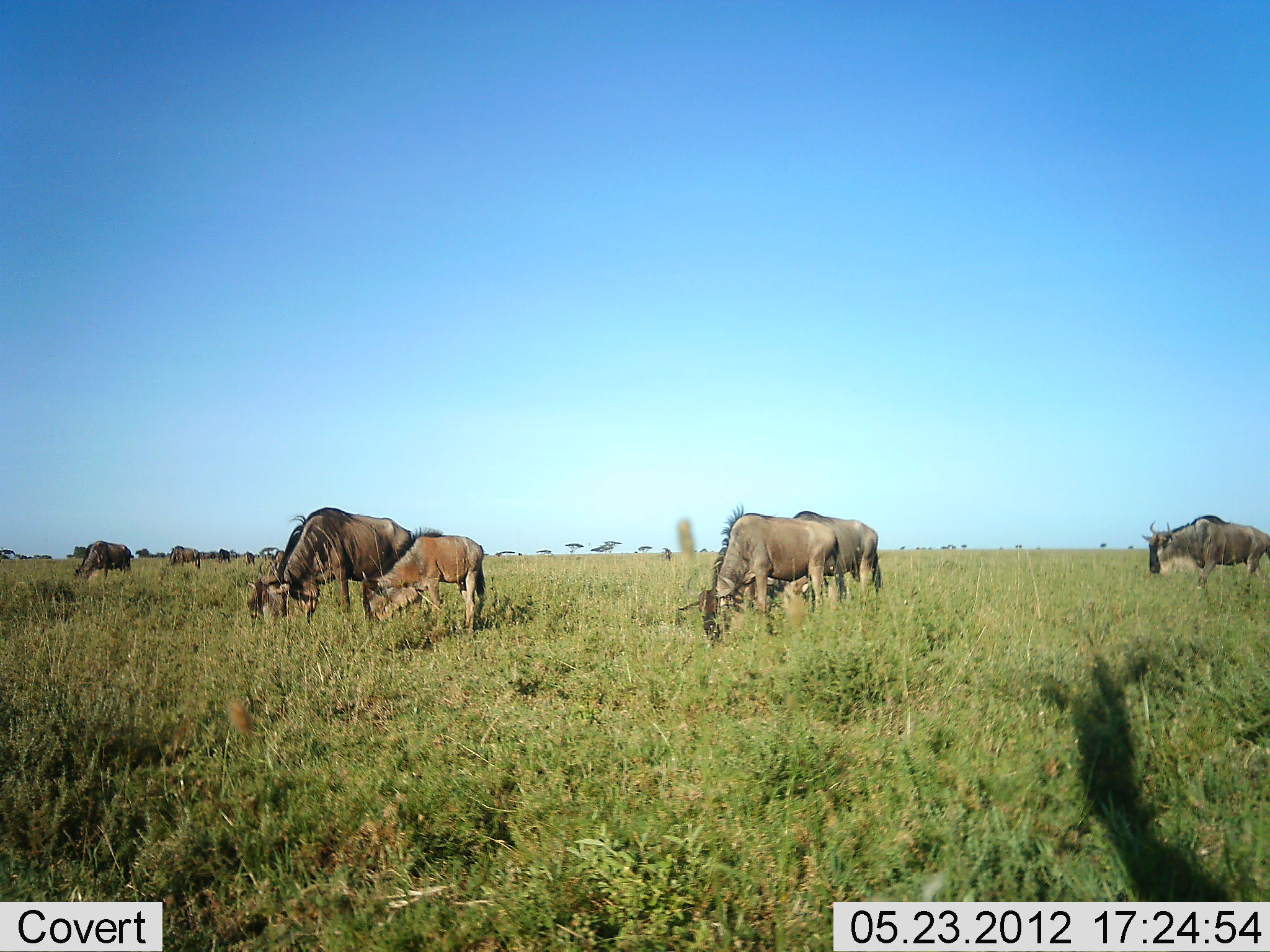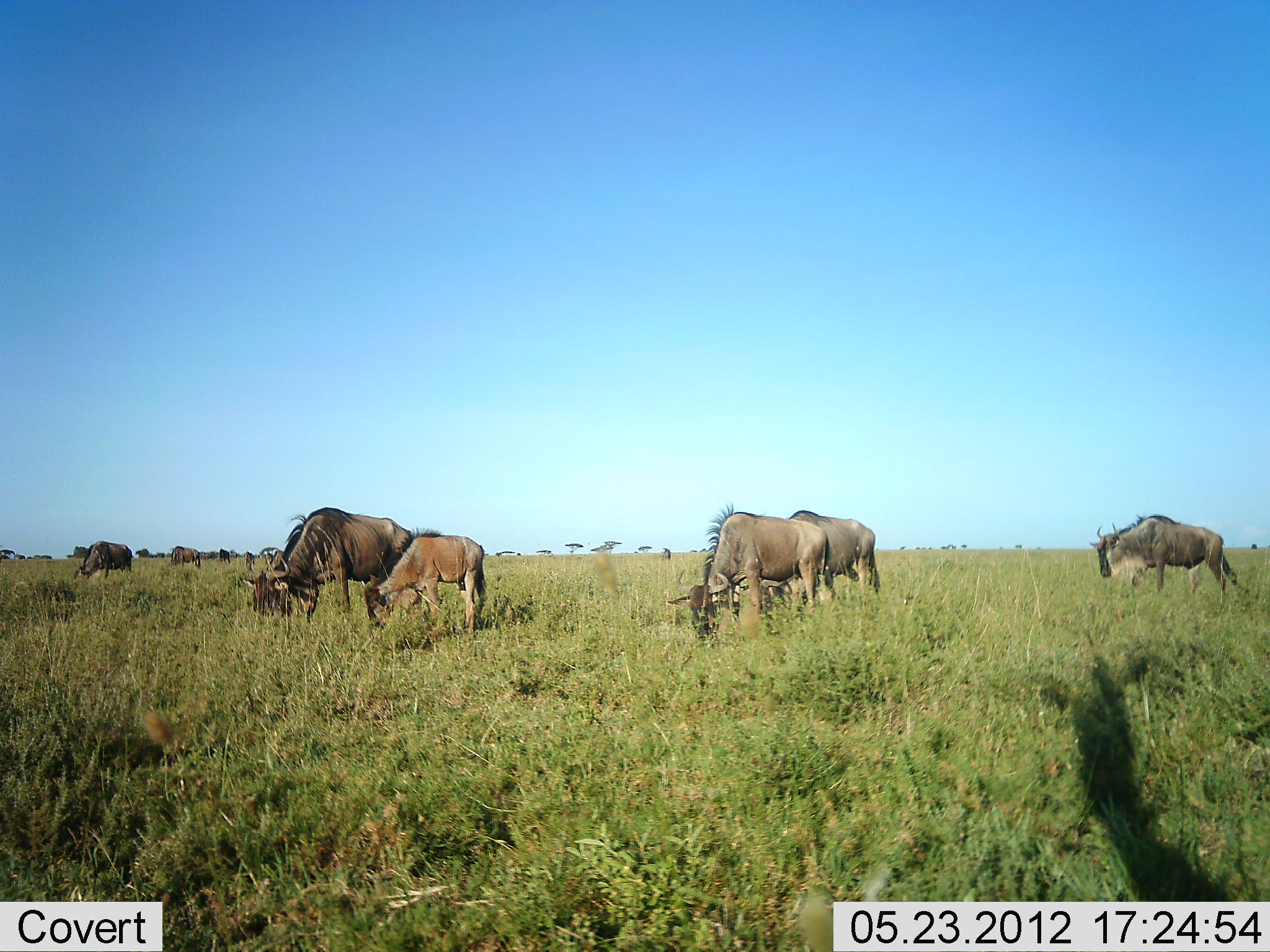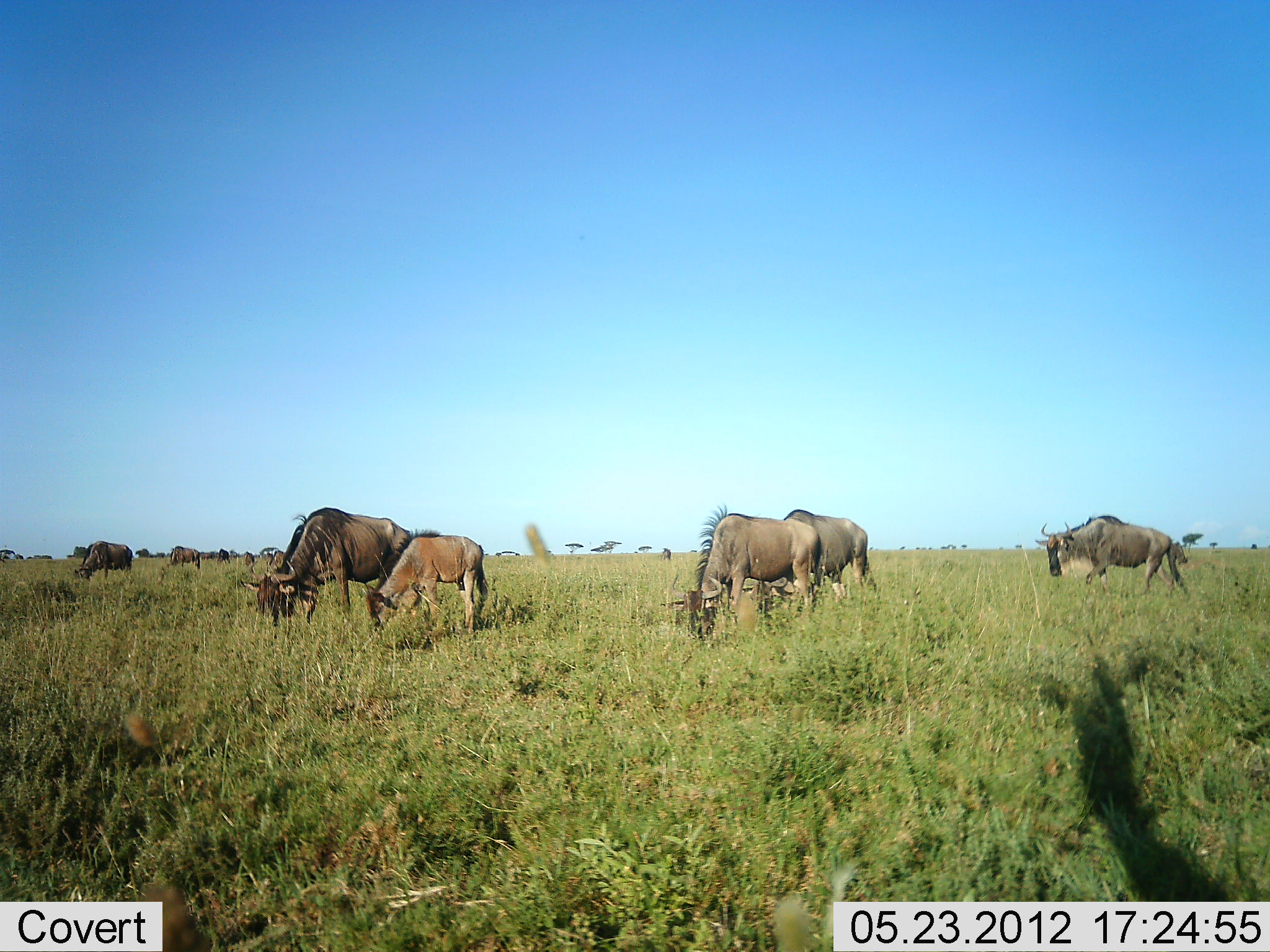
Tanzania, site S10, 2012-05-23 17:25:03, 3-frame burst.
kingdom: Animalia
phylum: Chordata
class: Mammalia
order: Artiodactyla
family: Bovidae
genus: Connochaetes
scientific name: Connochaetes taurinus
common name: blue wildebeest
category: wildebeest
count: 7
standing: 40%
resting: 0%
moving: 20%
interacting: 0%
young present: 70%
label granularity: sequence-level